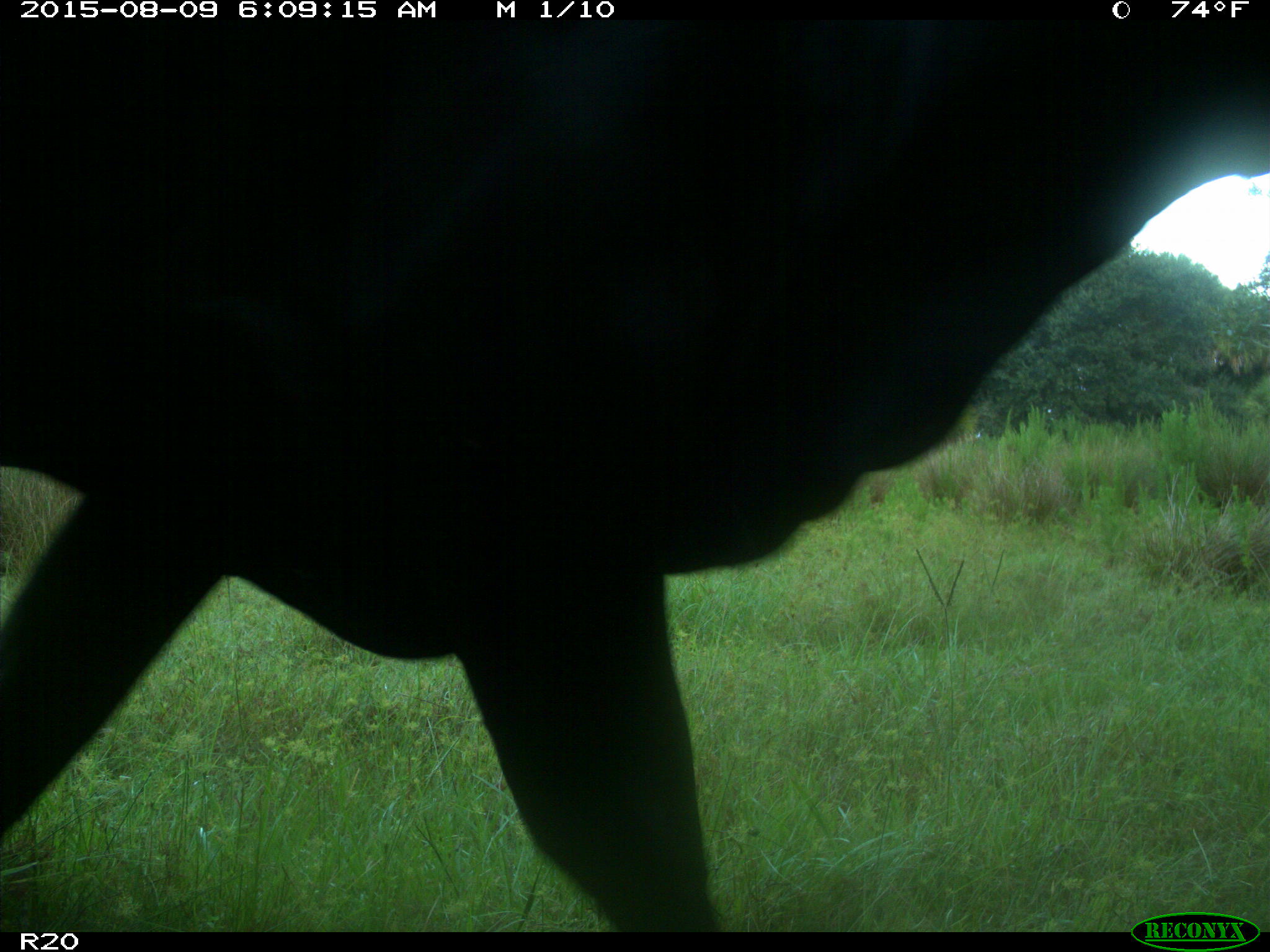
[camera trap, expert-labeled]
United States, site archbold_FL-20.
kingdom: Animalia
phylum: Chordata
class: Mammalia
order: Artiodactyla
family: Bovidae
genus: Bos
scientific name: Bos taurus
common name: domestic cow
Bos taurus (domestic cow).